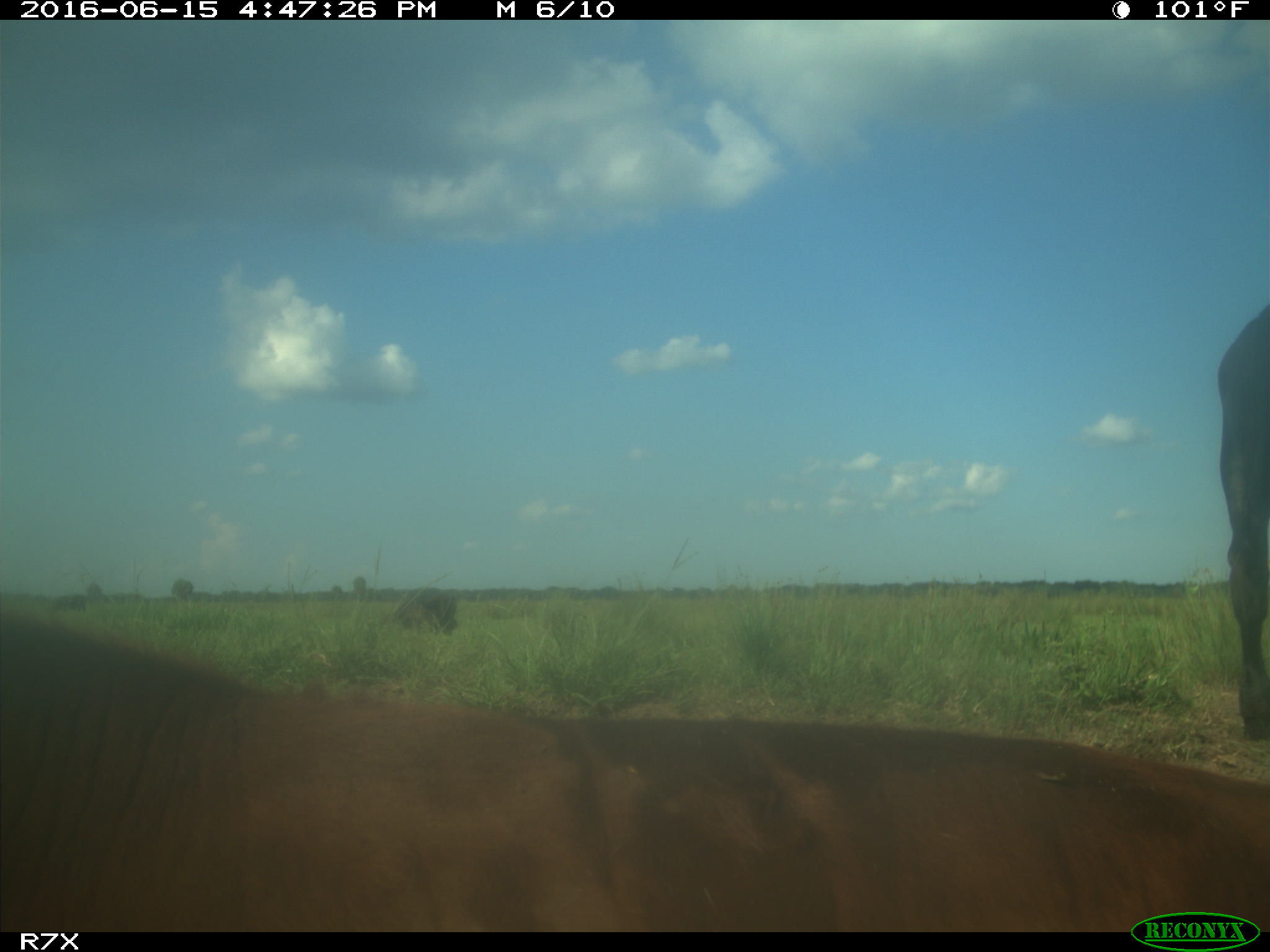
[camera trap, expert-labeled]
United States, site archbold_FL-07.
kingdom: Animalia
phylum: Chordata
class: Mammalia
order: Artiodactyla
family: Bovidae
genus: Bos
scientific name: Bos taurus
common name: domestic cow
Bos taurus (domestic cow).